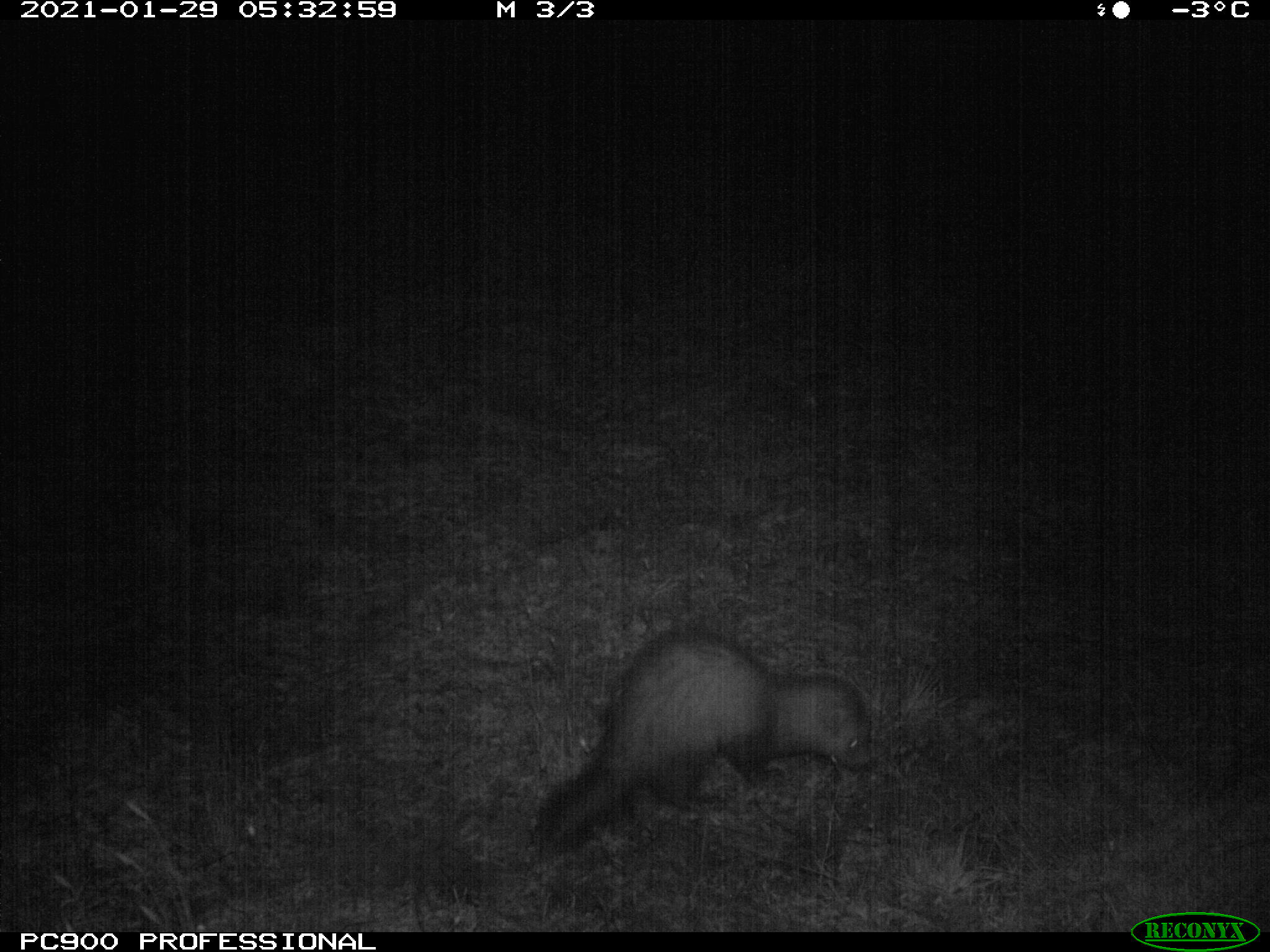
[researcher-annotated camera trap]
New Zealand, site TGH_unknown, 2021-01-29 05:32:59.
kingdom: Animalia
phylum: Chordata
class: Mammalia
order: Carnivora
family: Mustelidae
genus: Mustela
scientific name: Mustela furo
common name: ferret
Ferret (Mustela furo).